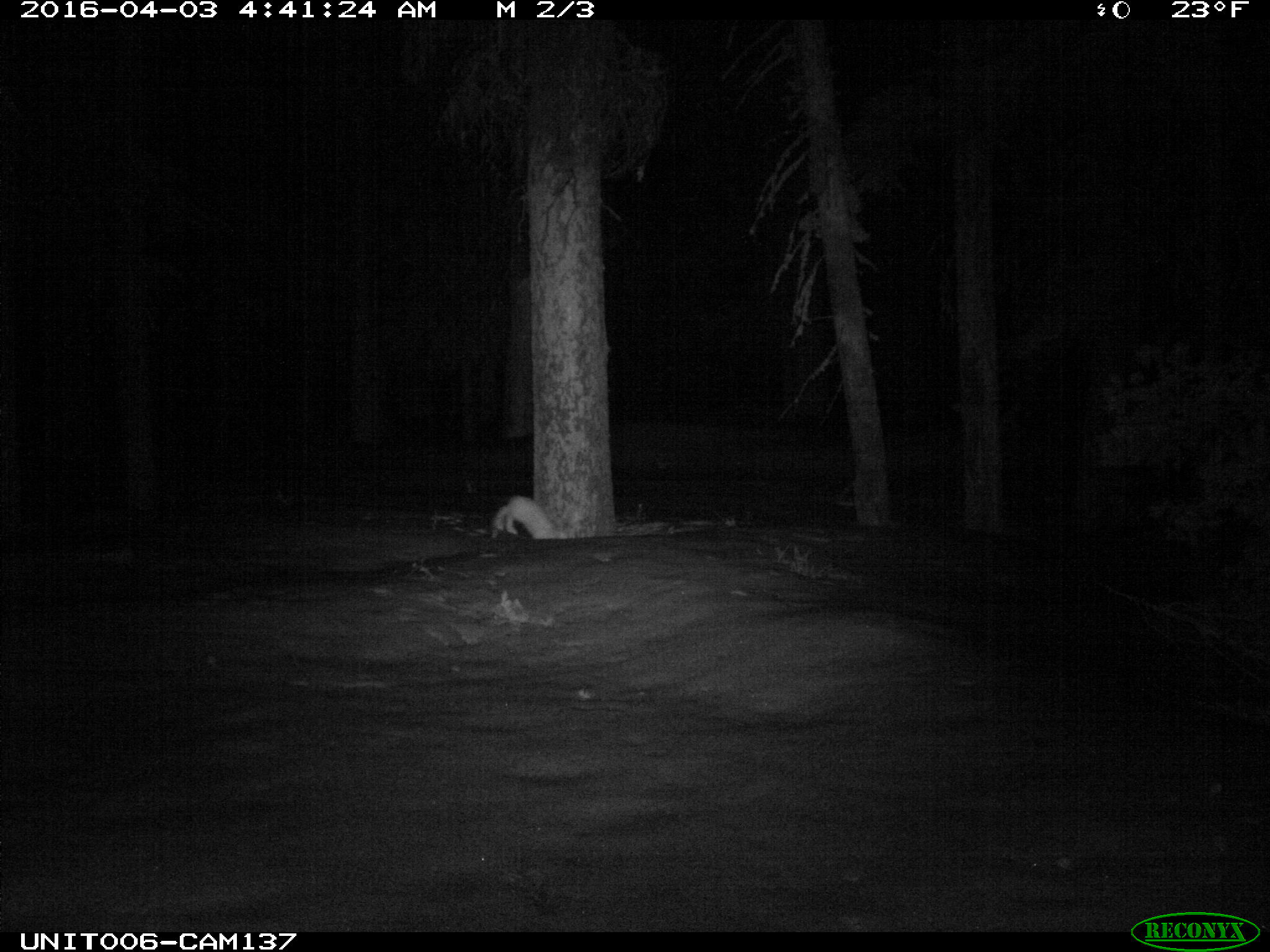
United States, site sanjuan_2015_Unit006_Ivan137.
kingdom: Animalia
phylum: Chordata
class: Mammalia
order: Lagomorpha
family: Leporidae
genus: Lepus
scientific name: Lepus americanus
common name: snowshoe hare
Lepus americanus (snowshoe hare).